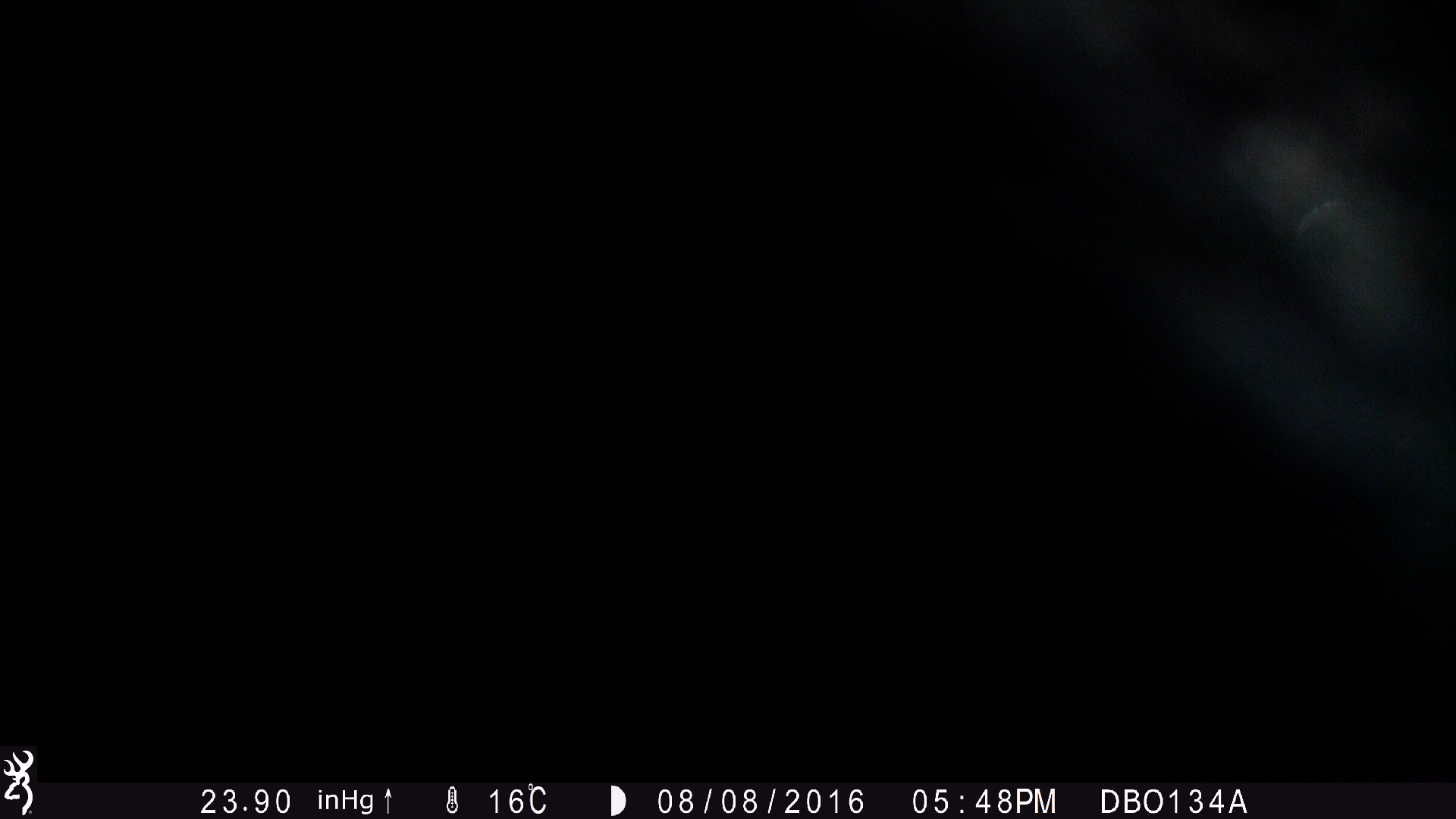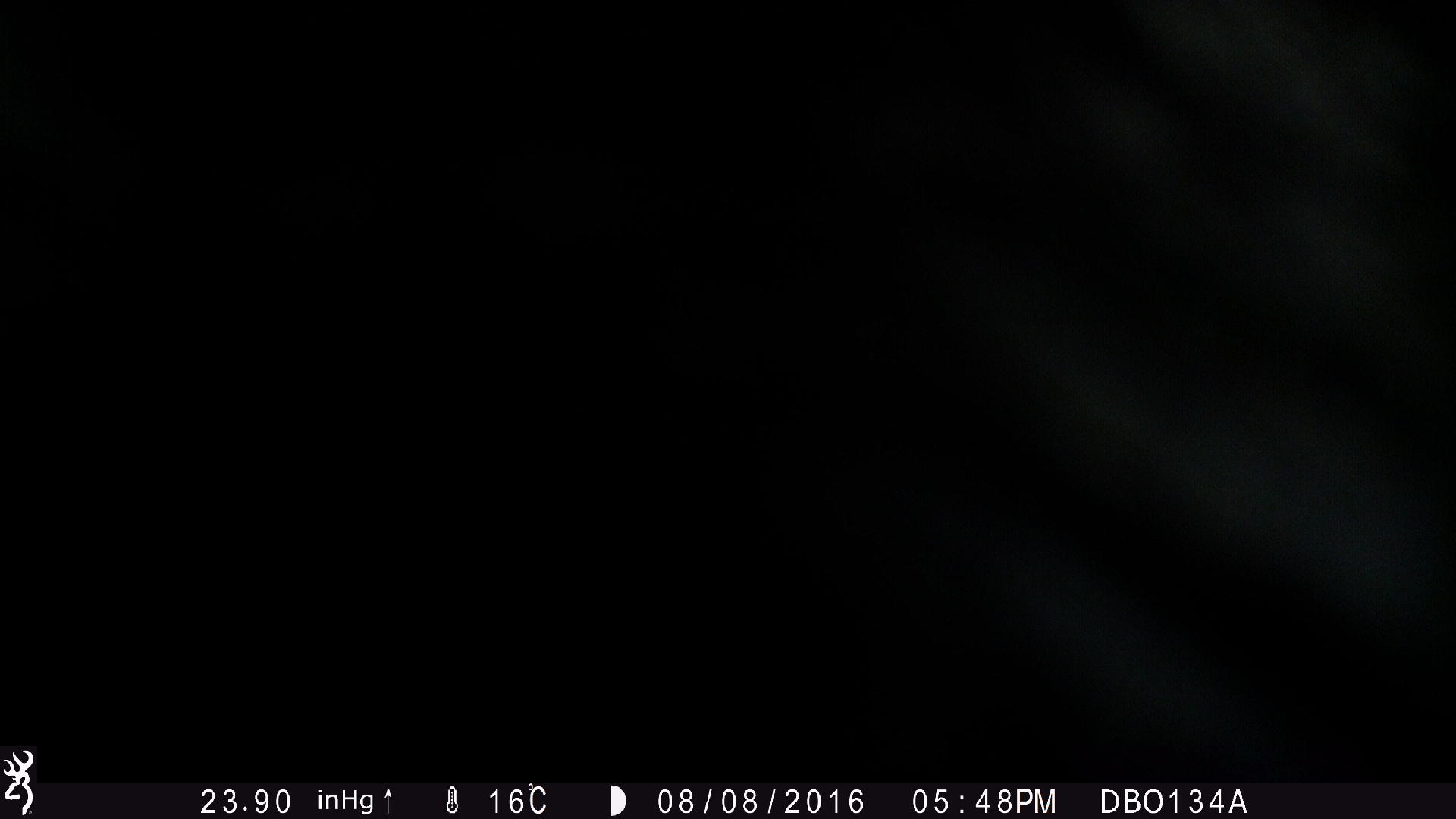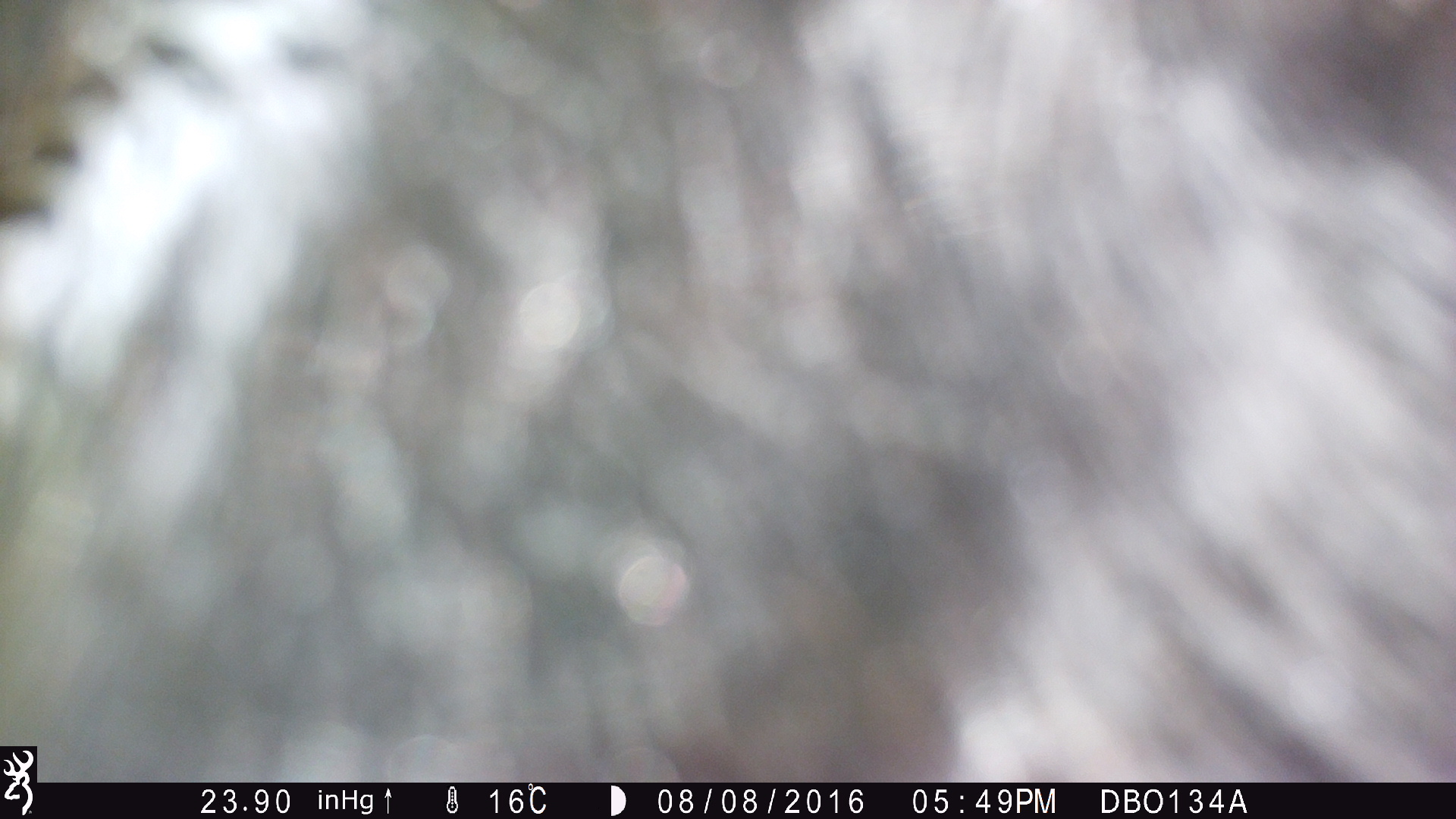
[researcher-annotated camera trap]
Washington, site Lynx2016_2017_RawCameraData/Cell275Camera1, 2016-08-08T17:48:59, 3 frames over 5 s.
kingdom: Animalia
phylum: Chordata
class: Mammalia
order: Artiodactyla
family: Bovidae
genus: Bos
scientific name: Bos taurus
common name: domestic cattle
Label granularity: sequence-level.